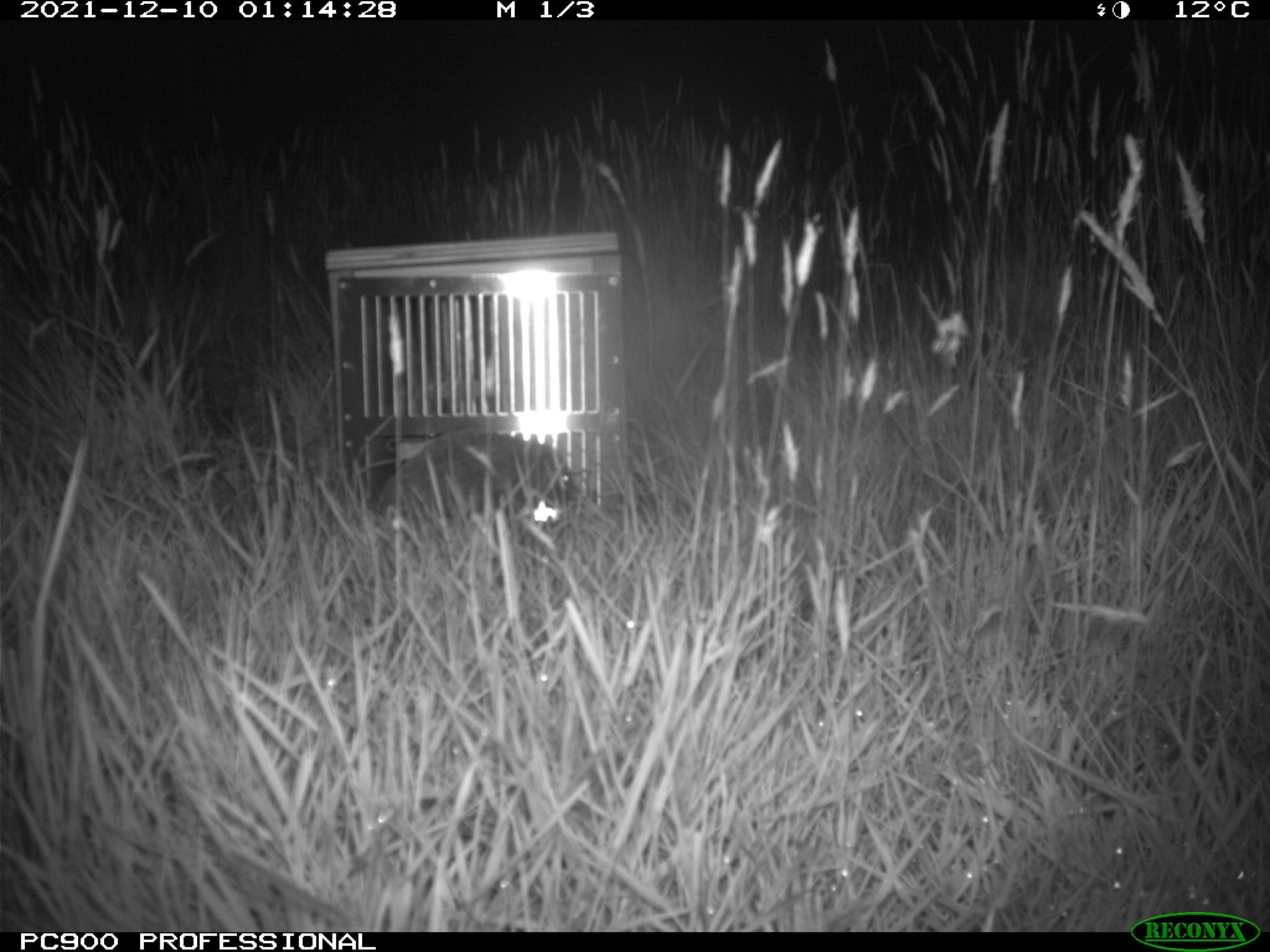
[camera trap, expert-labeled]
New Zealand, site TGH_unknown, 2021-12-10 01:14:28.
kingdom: Animalia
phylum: Chordata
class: Mammalia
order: Eulipotyphla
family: Erinaceidae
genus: Erinaceus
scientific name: Erinaceus europaeus europaeus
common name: european hedgehog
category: hedgehog